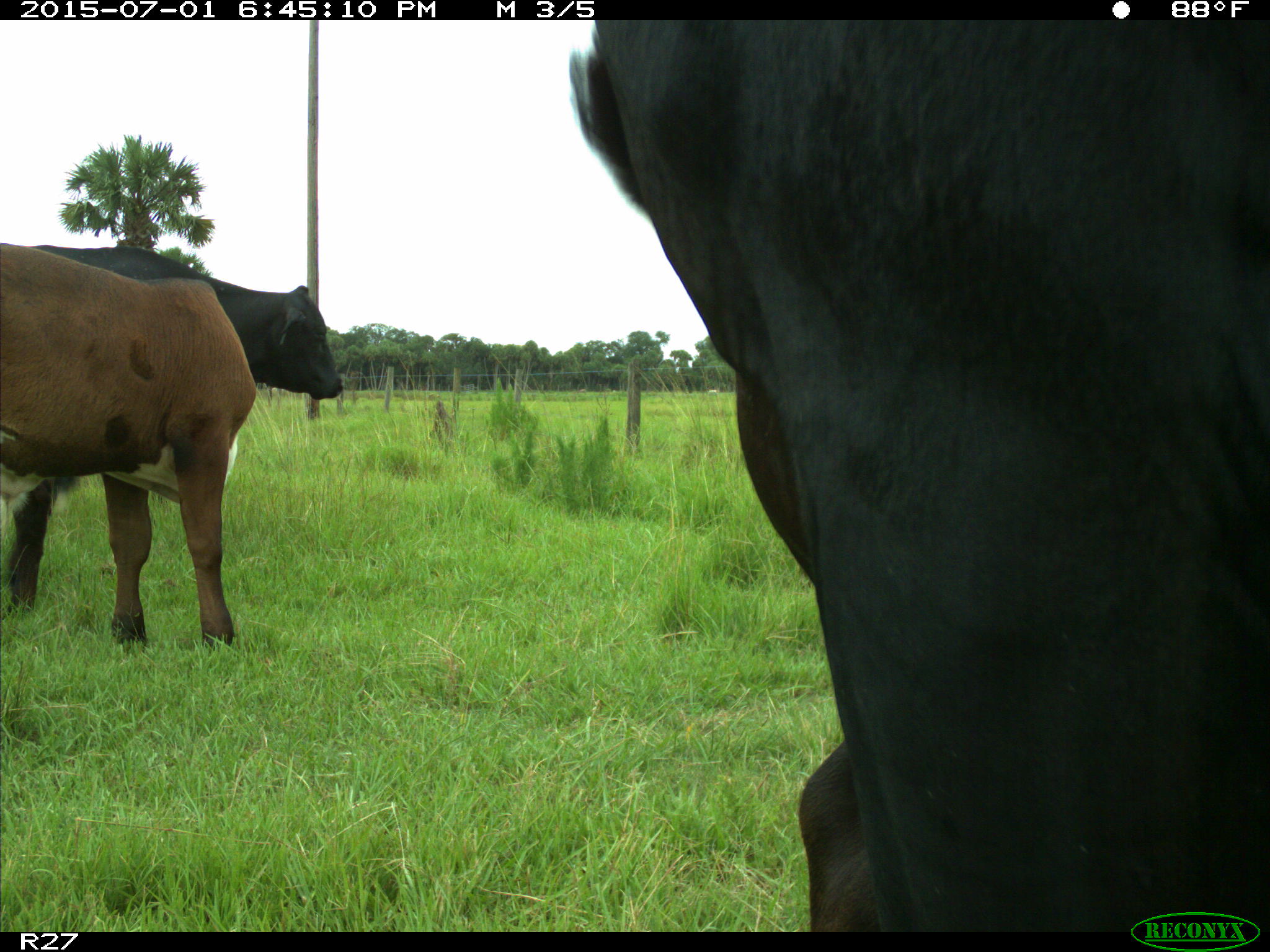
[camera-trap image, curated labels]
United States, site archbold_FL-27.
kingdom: Animalia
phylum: Chordata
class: Mammalia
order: Artiodactyla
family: Bovidae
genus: Bos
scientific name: Bos taurus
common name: domestic cow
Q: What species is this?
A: Bos taurus (domestic cow).